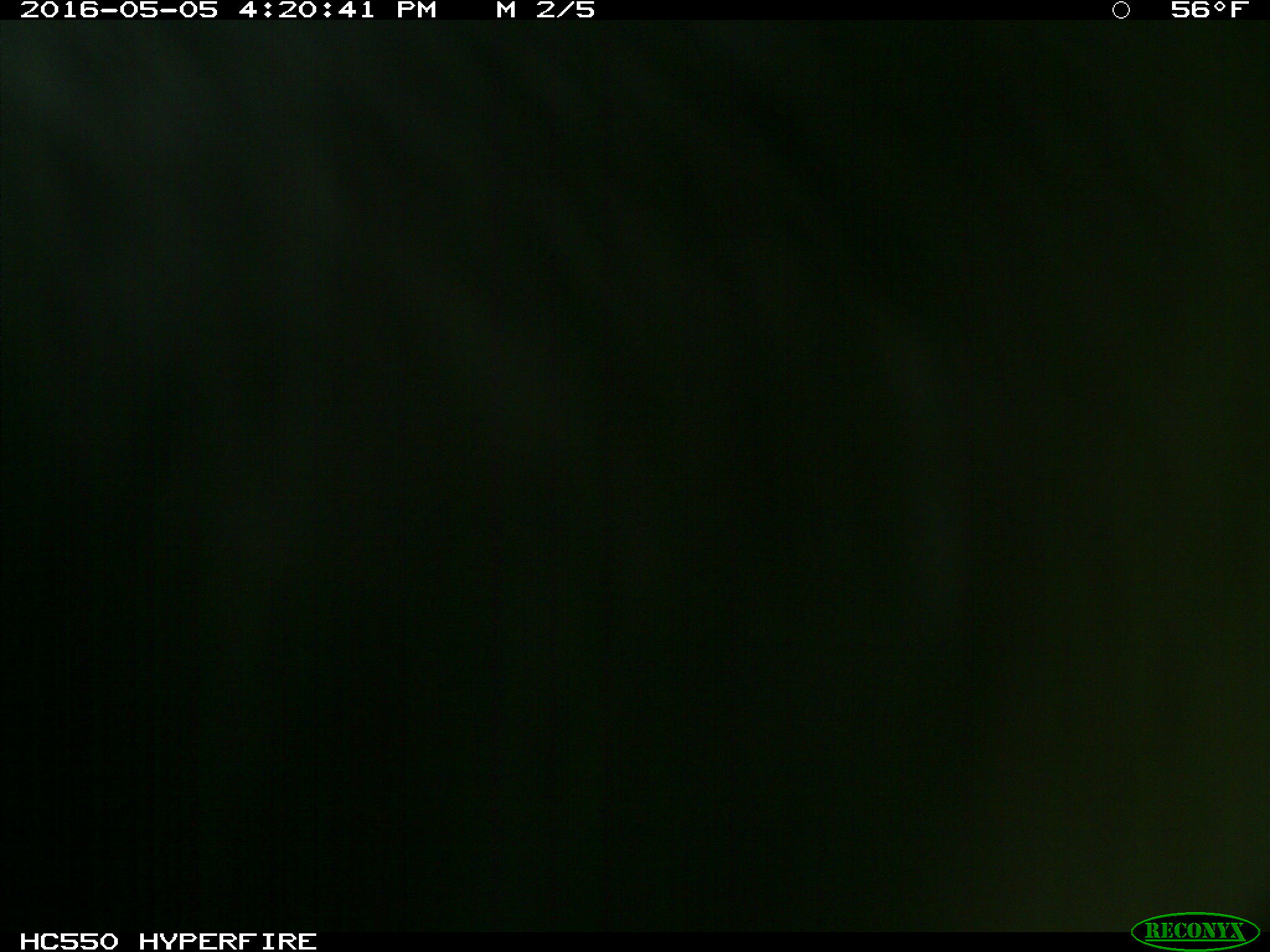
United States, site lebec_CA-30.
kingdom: Animalia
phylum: Chordata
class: Mammalia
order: Artiodactyla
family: Bovidae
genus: Bos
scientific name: Bos taurus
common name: domestic cow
Bos taurus (domestic cow).